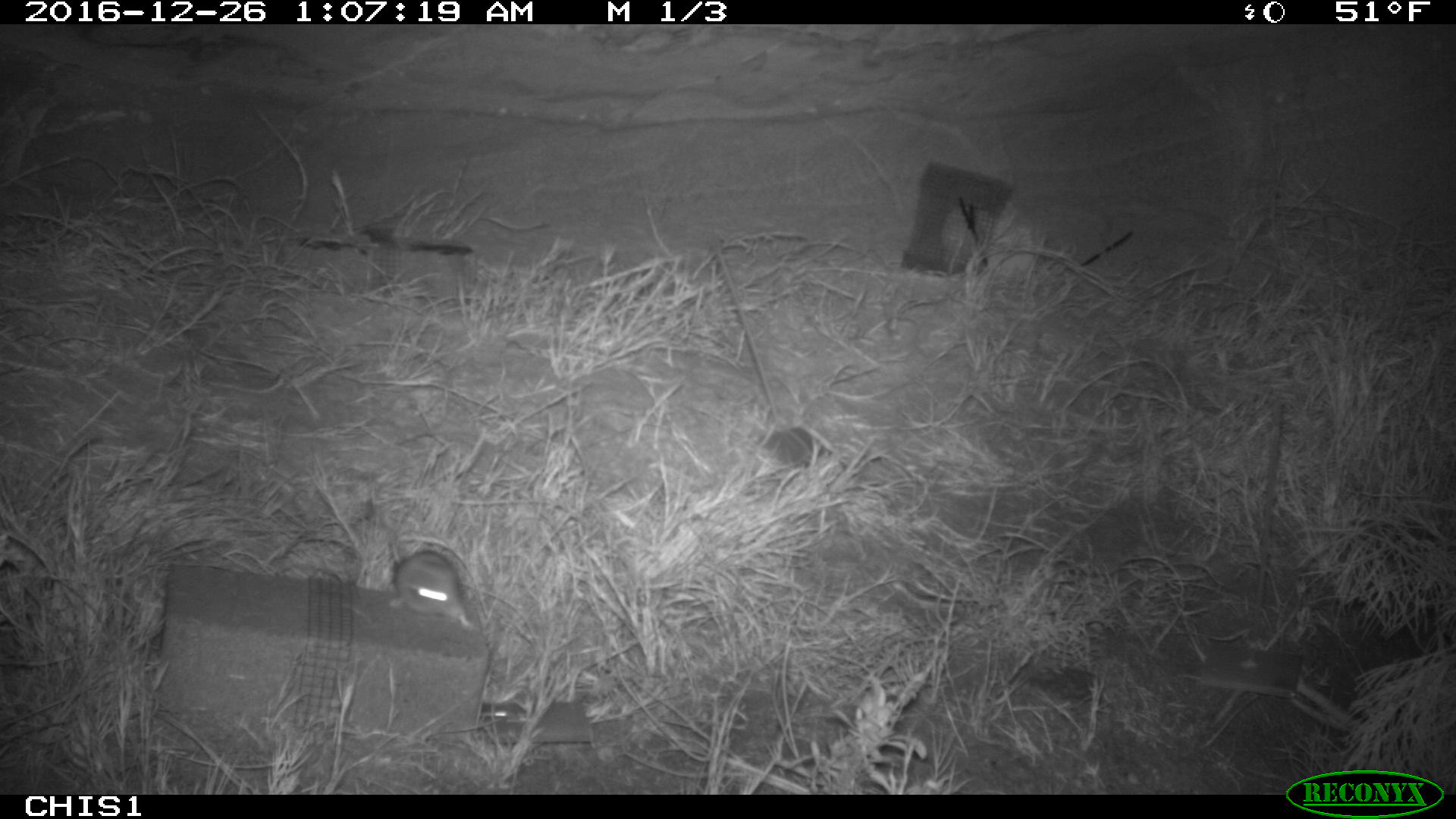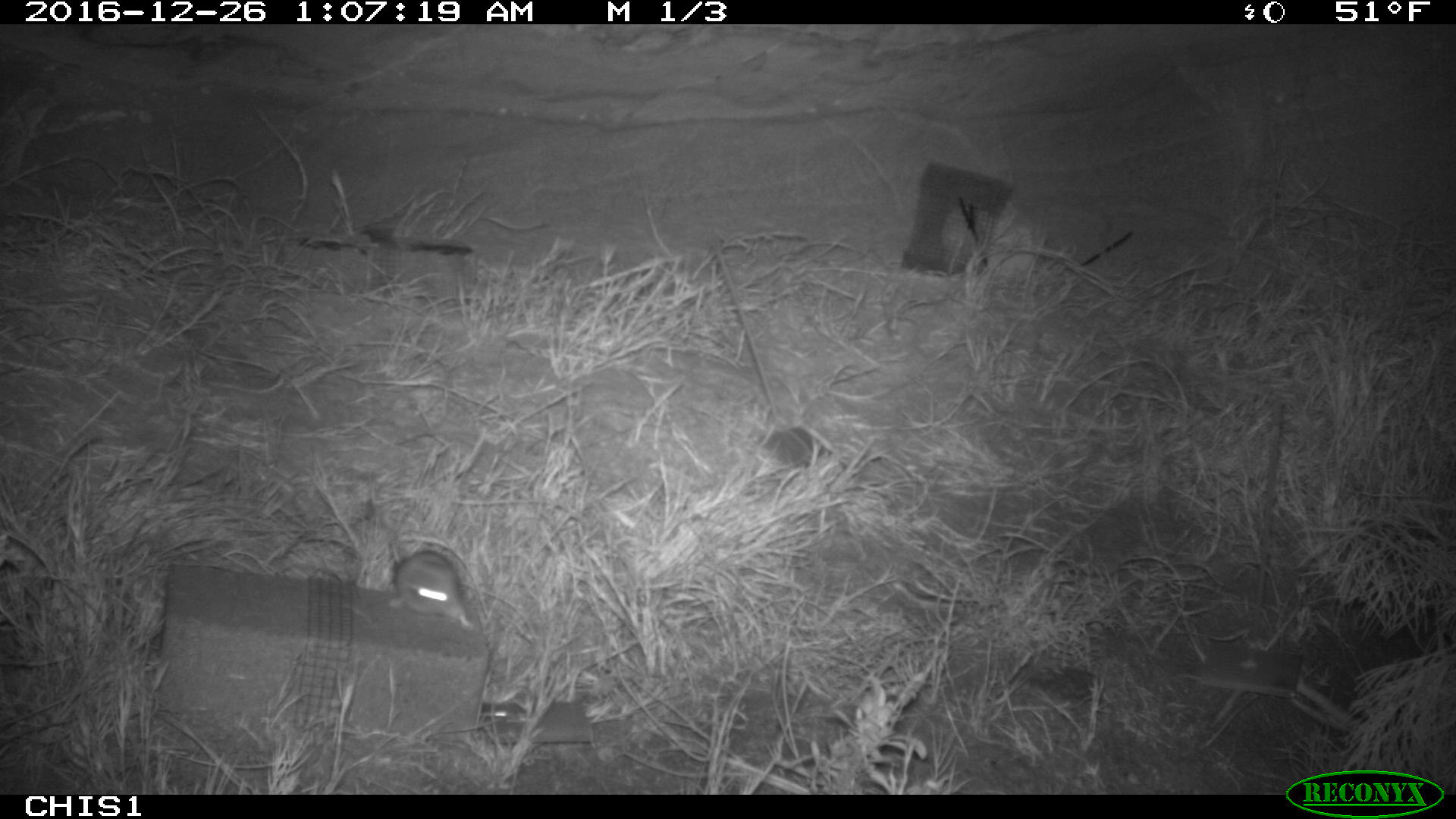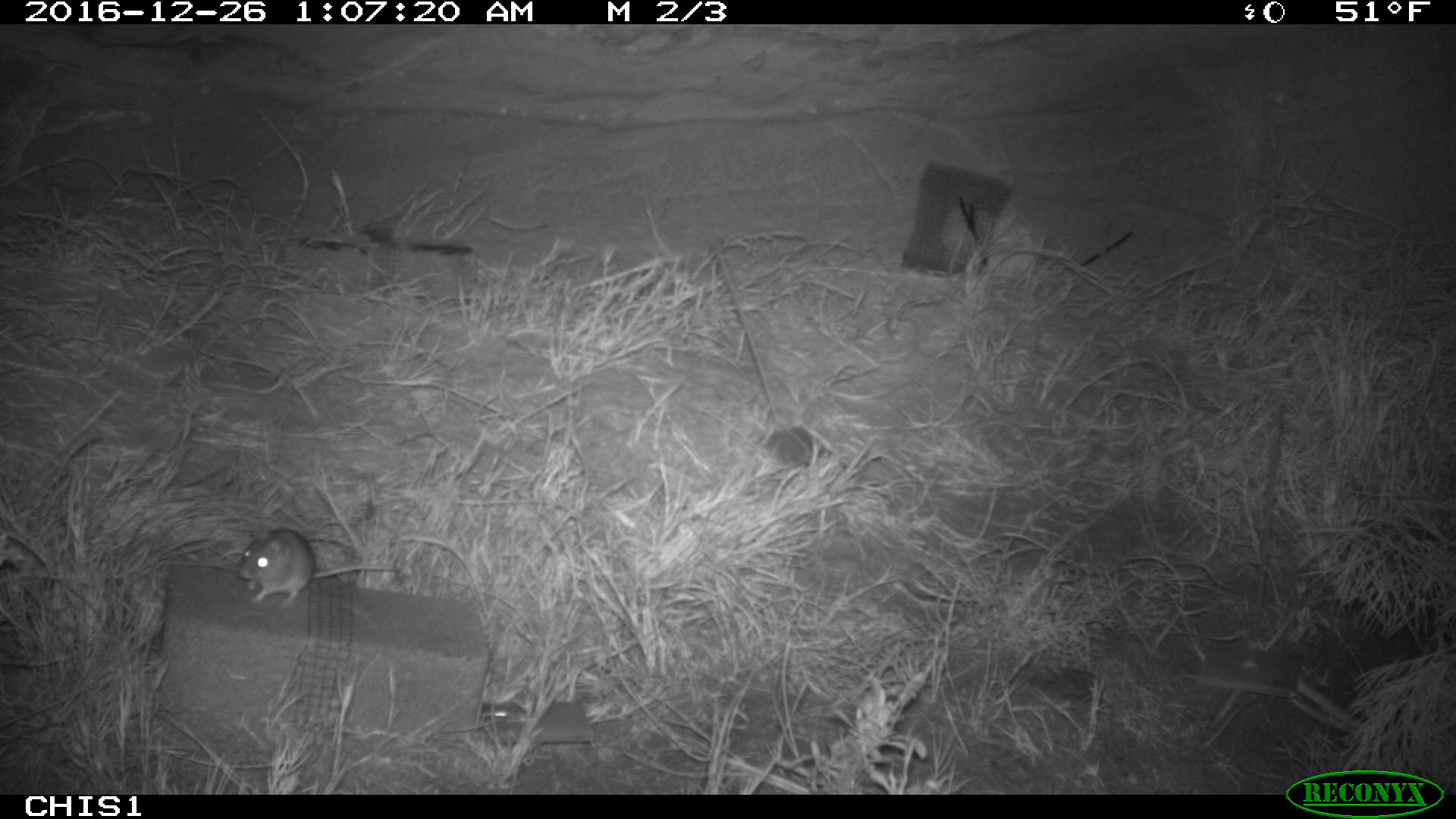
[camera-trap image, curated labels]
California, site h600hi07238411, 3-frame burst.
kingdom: Animalia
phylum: Chordata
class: Mammalia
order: Rodentia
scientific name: Rodentia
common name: rodent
Rodent (Rodentia).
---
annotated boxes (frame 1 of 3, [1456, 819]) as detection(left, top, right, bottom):
rodent: detection(388, 549, 475, 630)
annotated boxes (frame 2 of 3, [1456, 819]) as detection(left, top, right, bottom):
rodent: detection(356, 508, 475, 629)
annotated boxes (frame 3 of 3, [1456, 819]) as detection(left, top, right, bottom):
rodent: detection(235, 526, 395, 606)